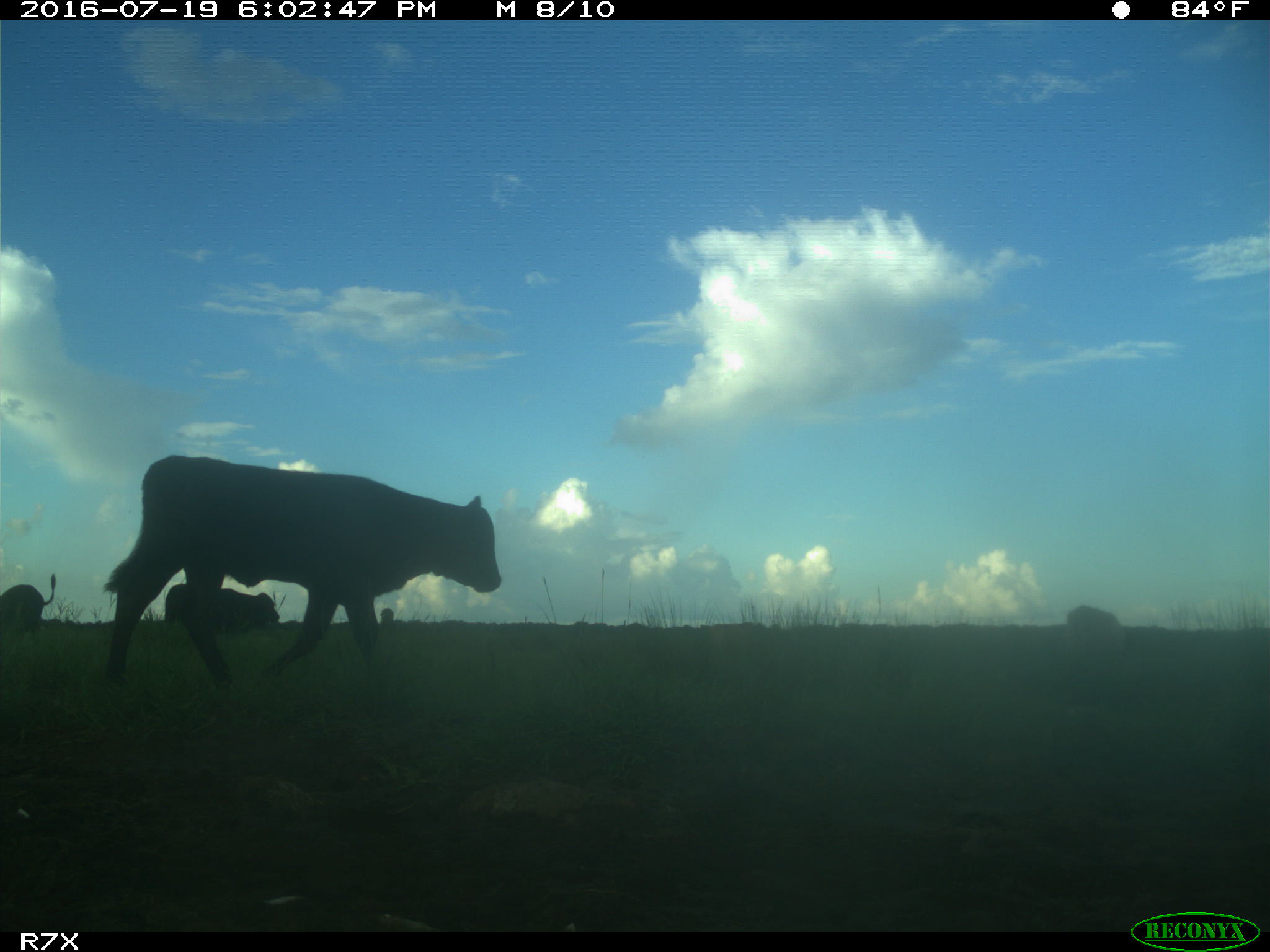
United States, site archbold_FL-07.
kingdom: Animalia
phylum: Chordata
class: Mammalia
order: Artiodactyla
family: Bovidae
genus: Bos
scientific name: Bos taurus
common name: domestic cow